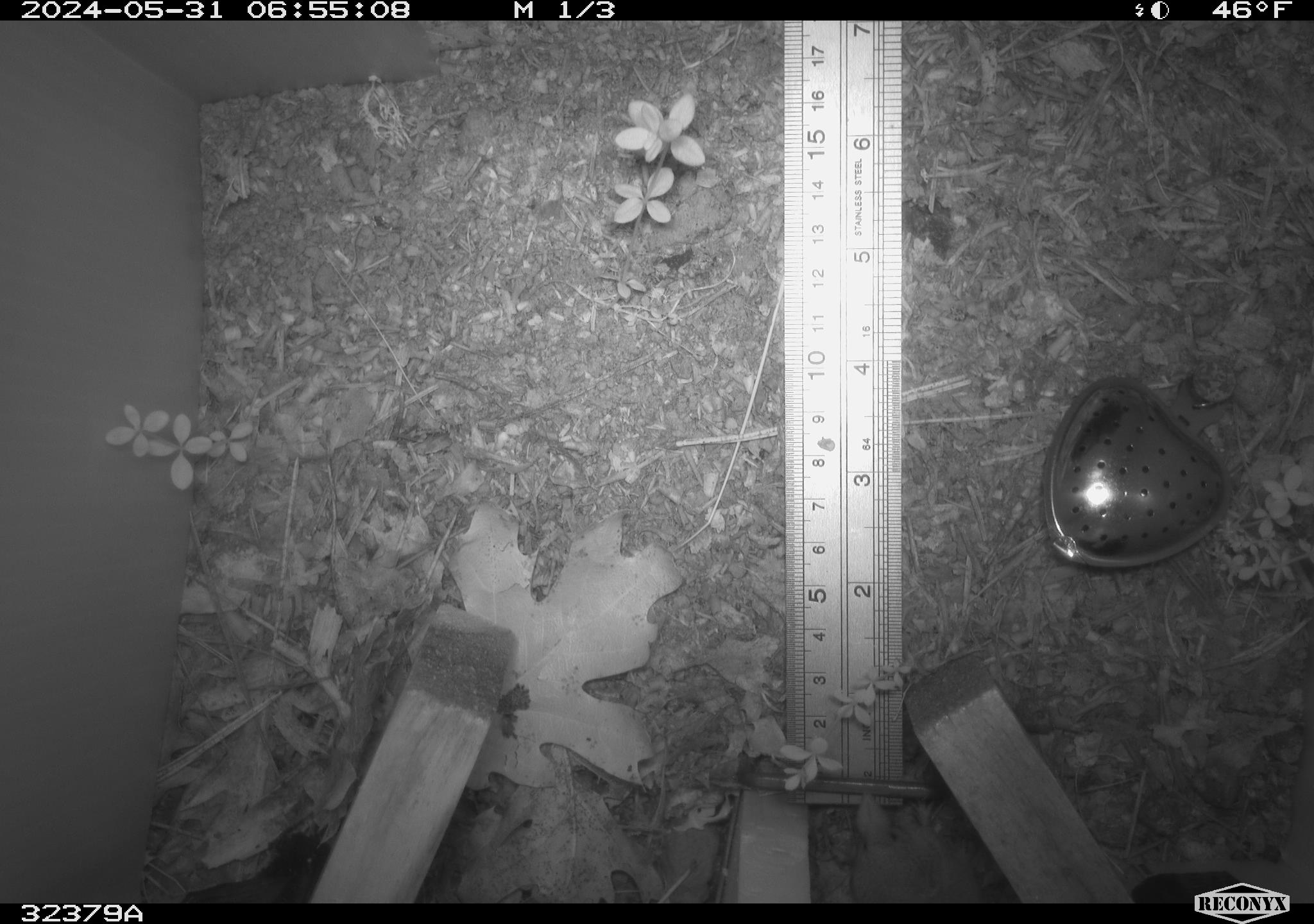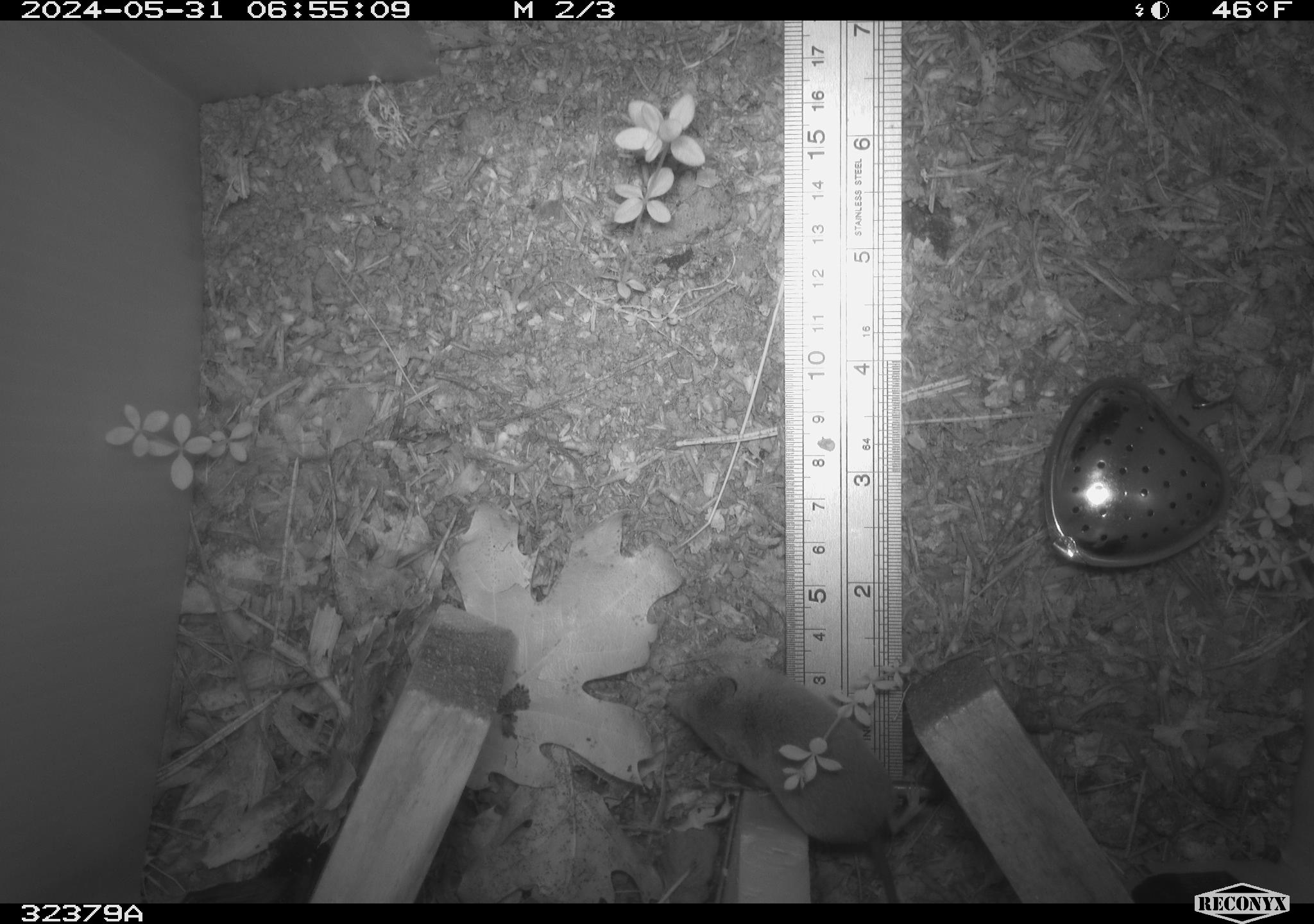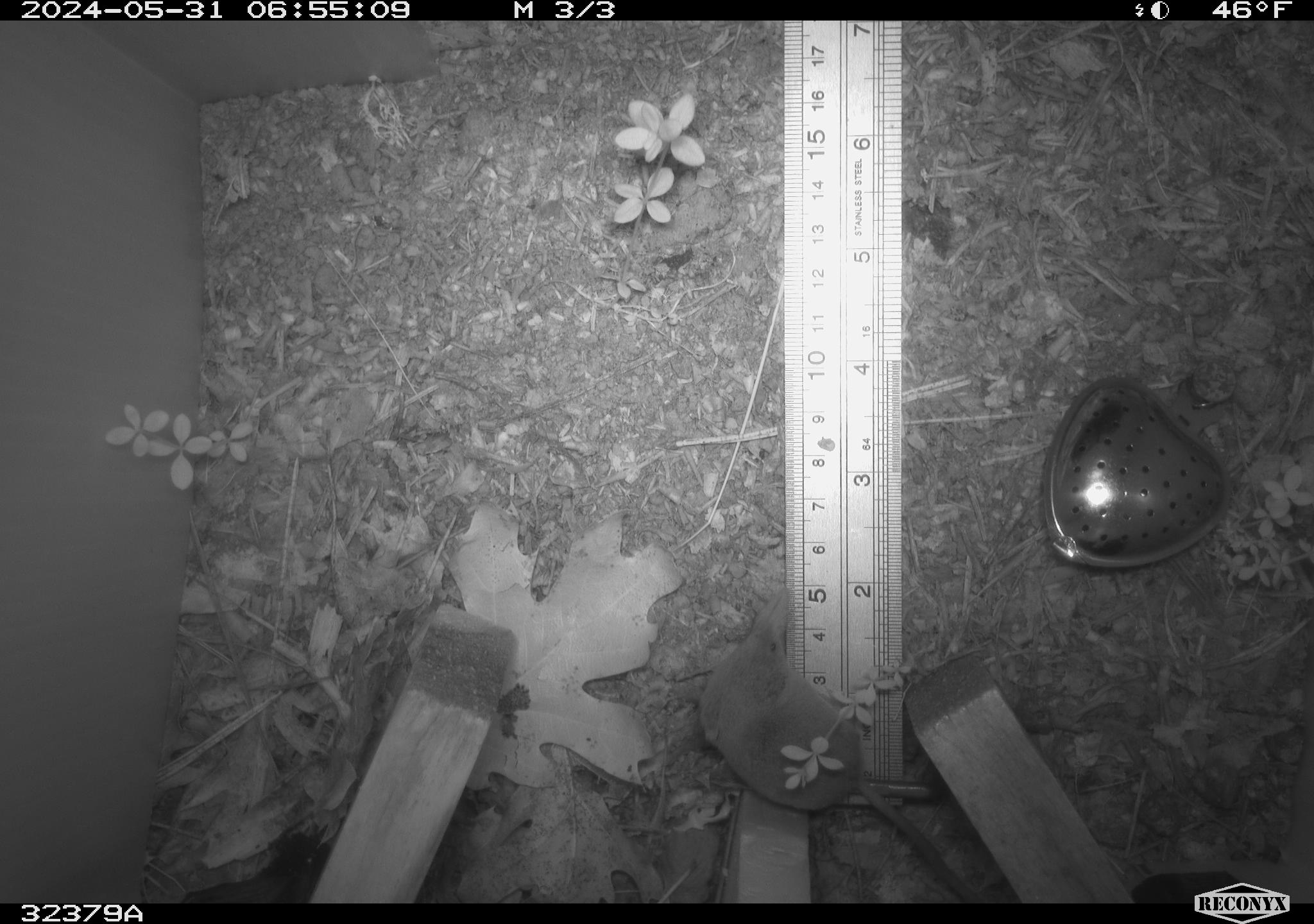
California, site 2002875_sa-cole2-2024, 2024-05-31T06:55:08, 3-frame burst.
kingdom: Animalia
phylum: Chordata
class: Mammalia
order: Eulipotyphla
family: Soricidae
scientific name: Soricidae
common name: shrews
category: soricidae family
Soricidae family (shrews) (Soricidae).